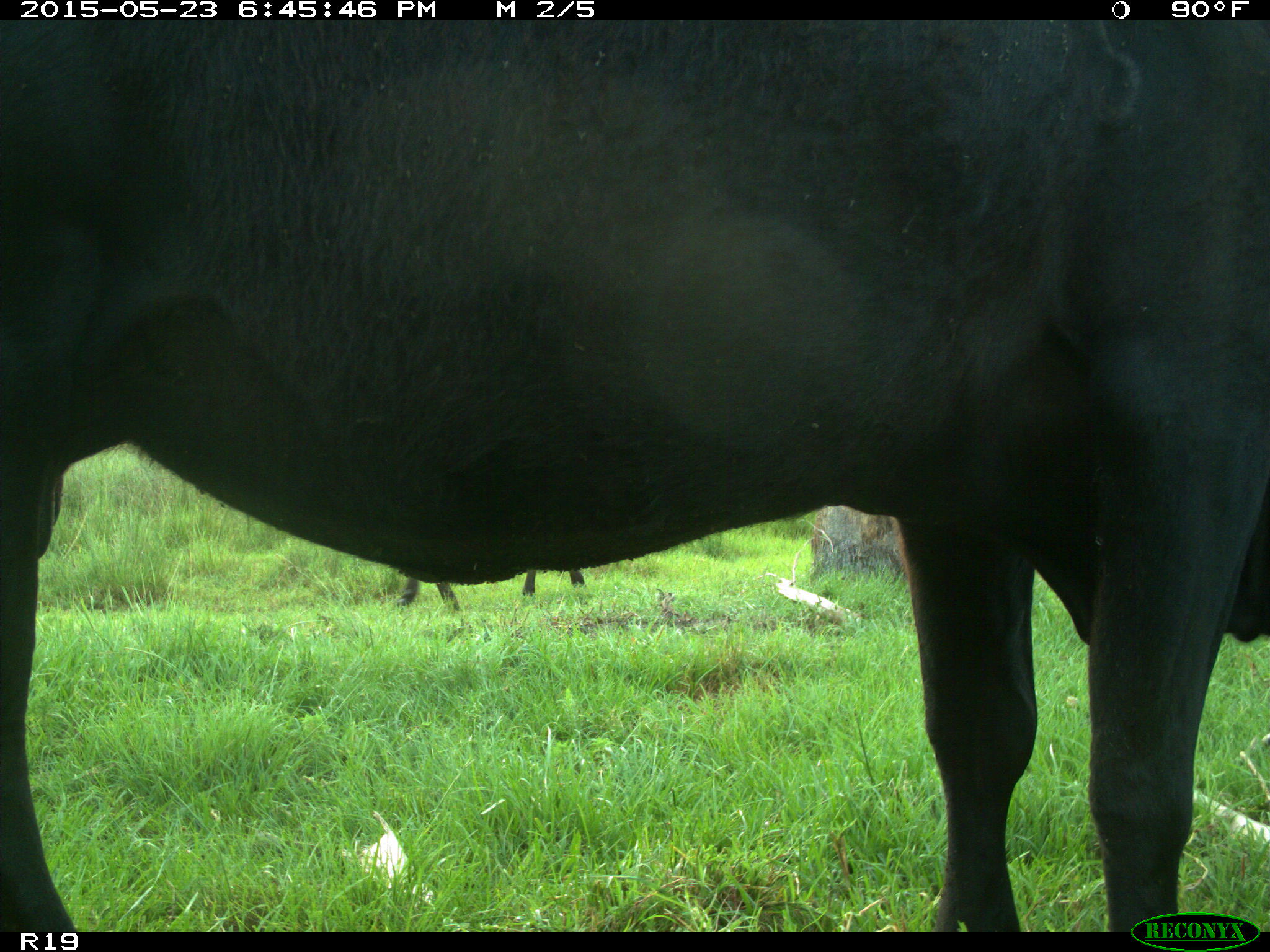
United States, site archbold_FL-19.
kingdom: Animalia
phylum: Chordata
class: Mammalia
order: Artiodactyla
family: Bovidae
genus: Bos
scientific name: Bos taurus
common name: domestic cow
Bos taurus (domestic cow).